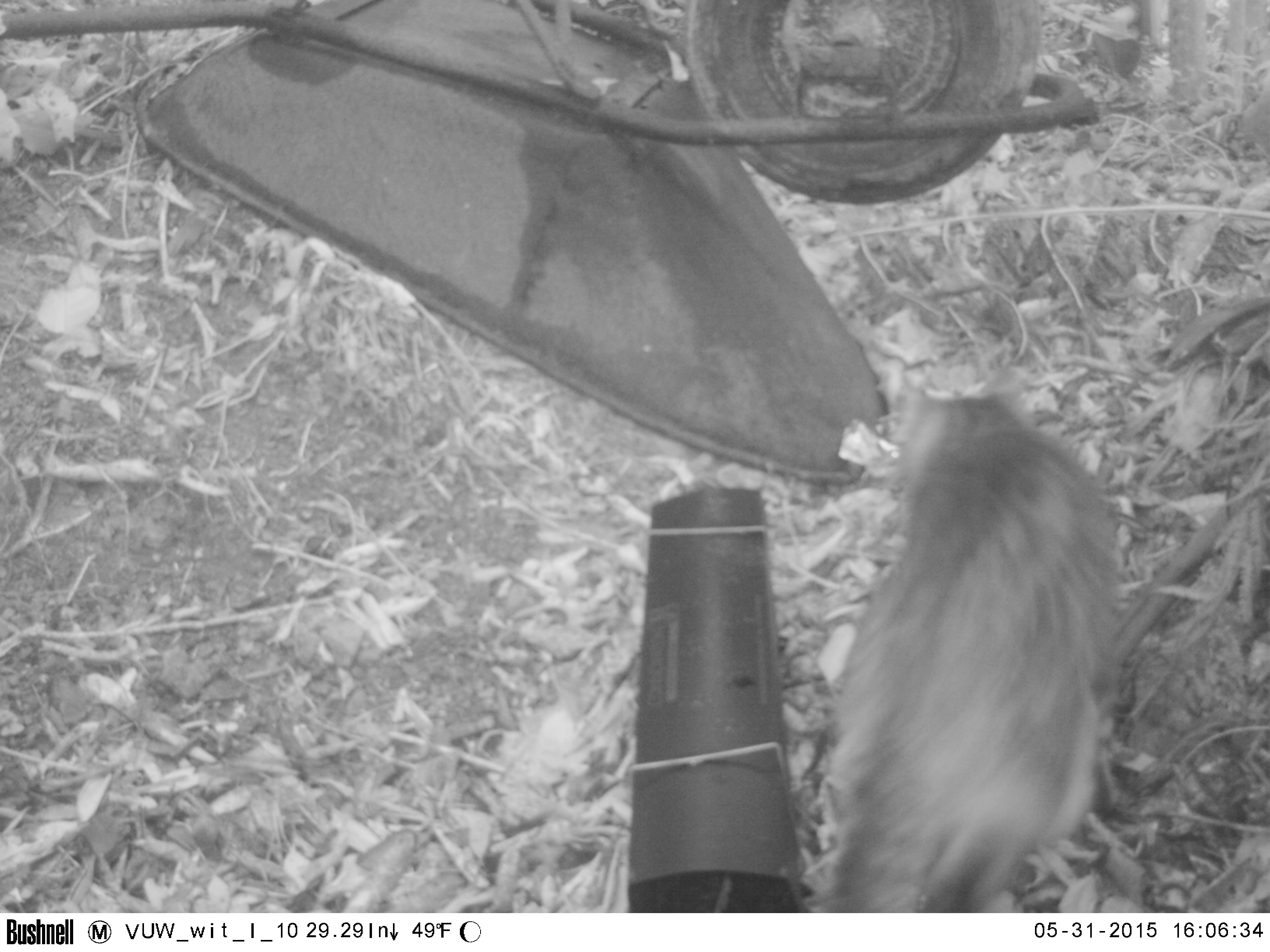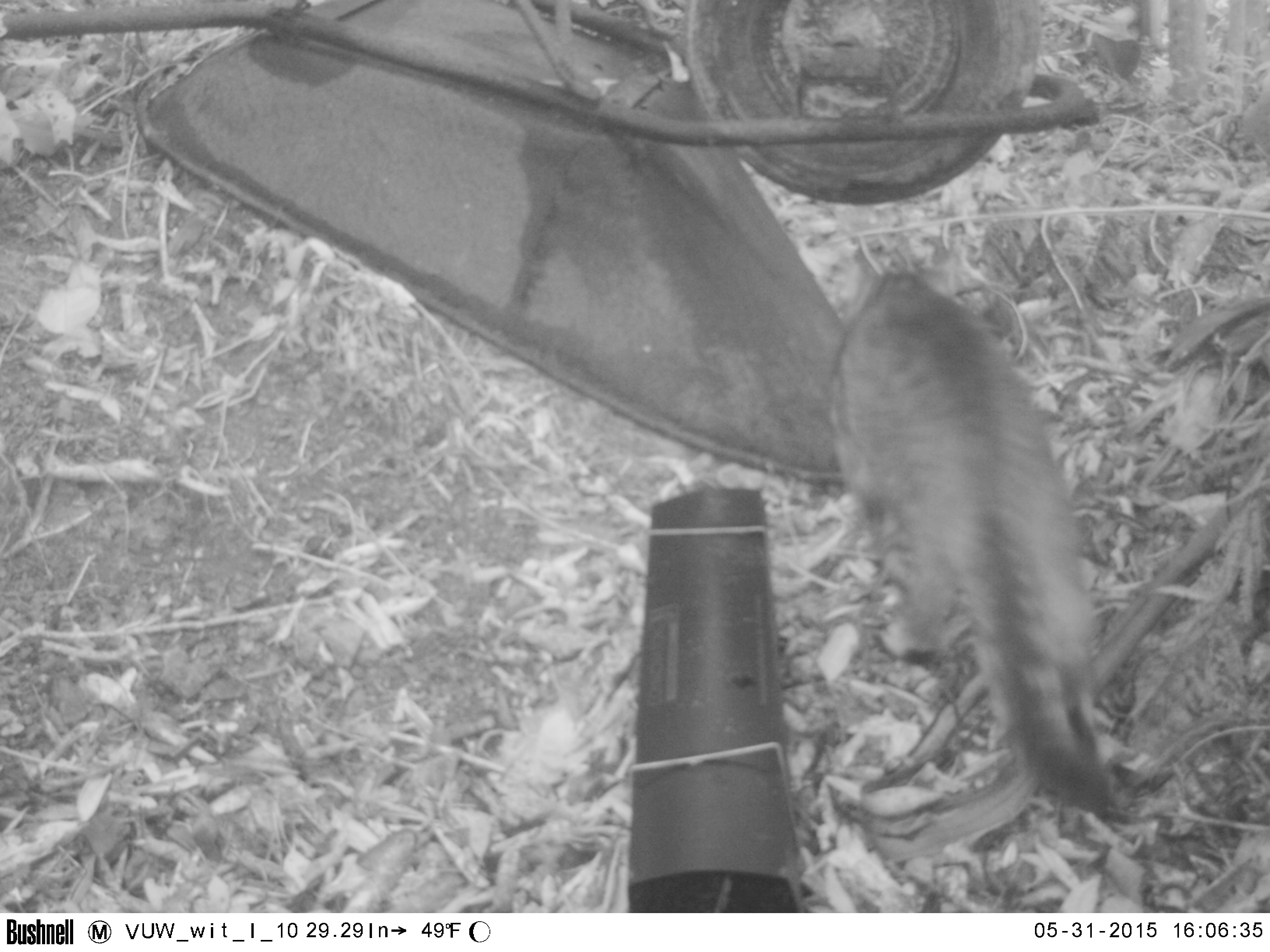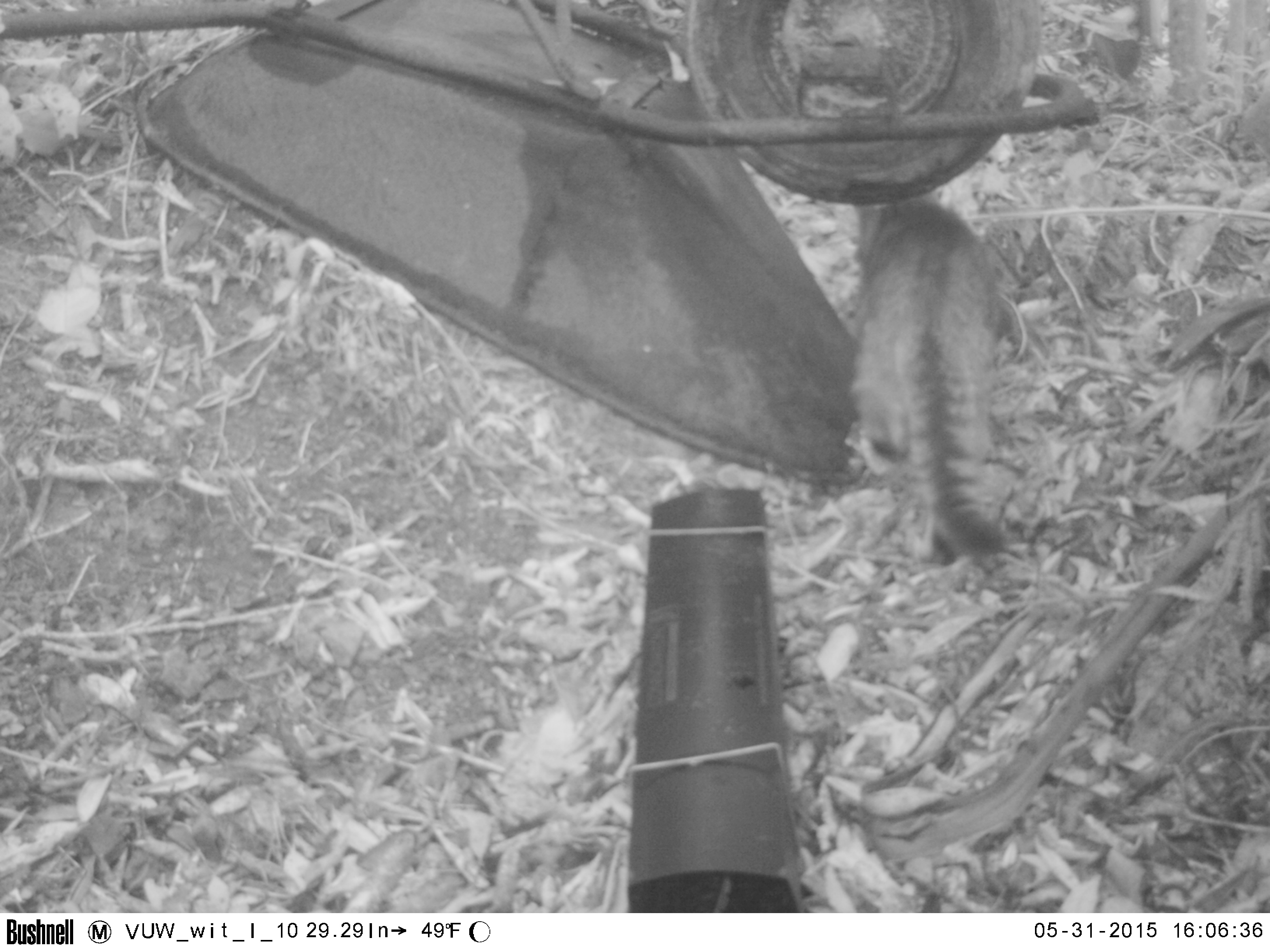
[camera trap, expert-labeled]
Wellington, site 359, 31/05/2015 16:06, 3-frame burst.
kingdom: Animalia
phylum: Chordata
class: Mammalia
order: Carnivora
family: Felidae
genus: Felis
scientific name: Felis catus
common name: cat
Cat (Felis catus).